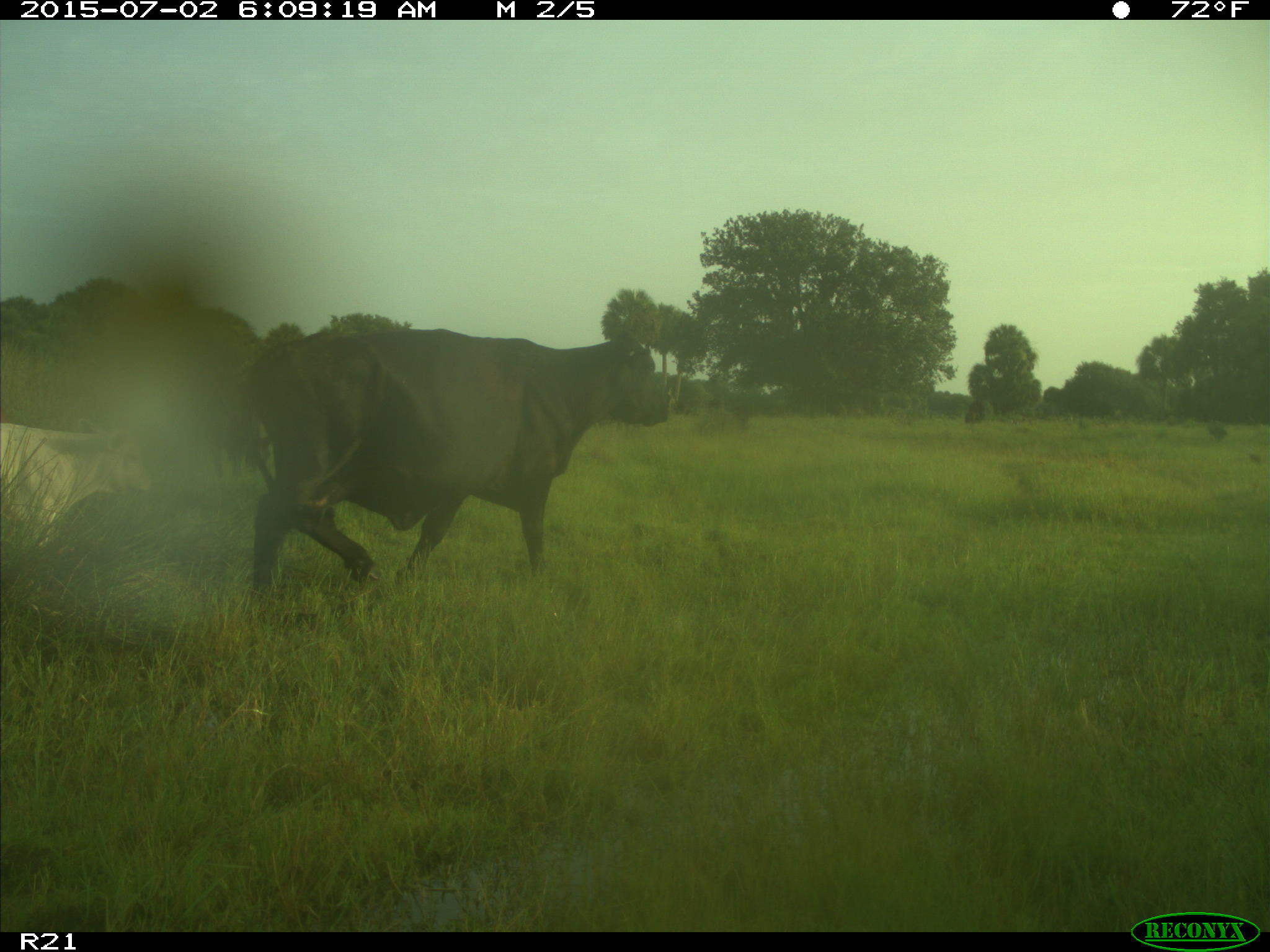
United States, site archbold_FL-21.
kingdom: Animalia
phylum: Chordata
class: Mammalia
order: Artiodactyla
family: Bovidae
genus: Bos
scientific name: Bos taurus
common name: domestic cow